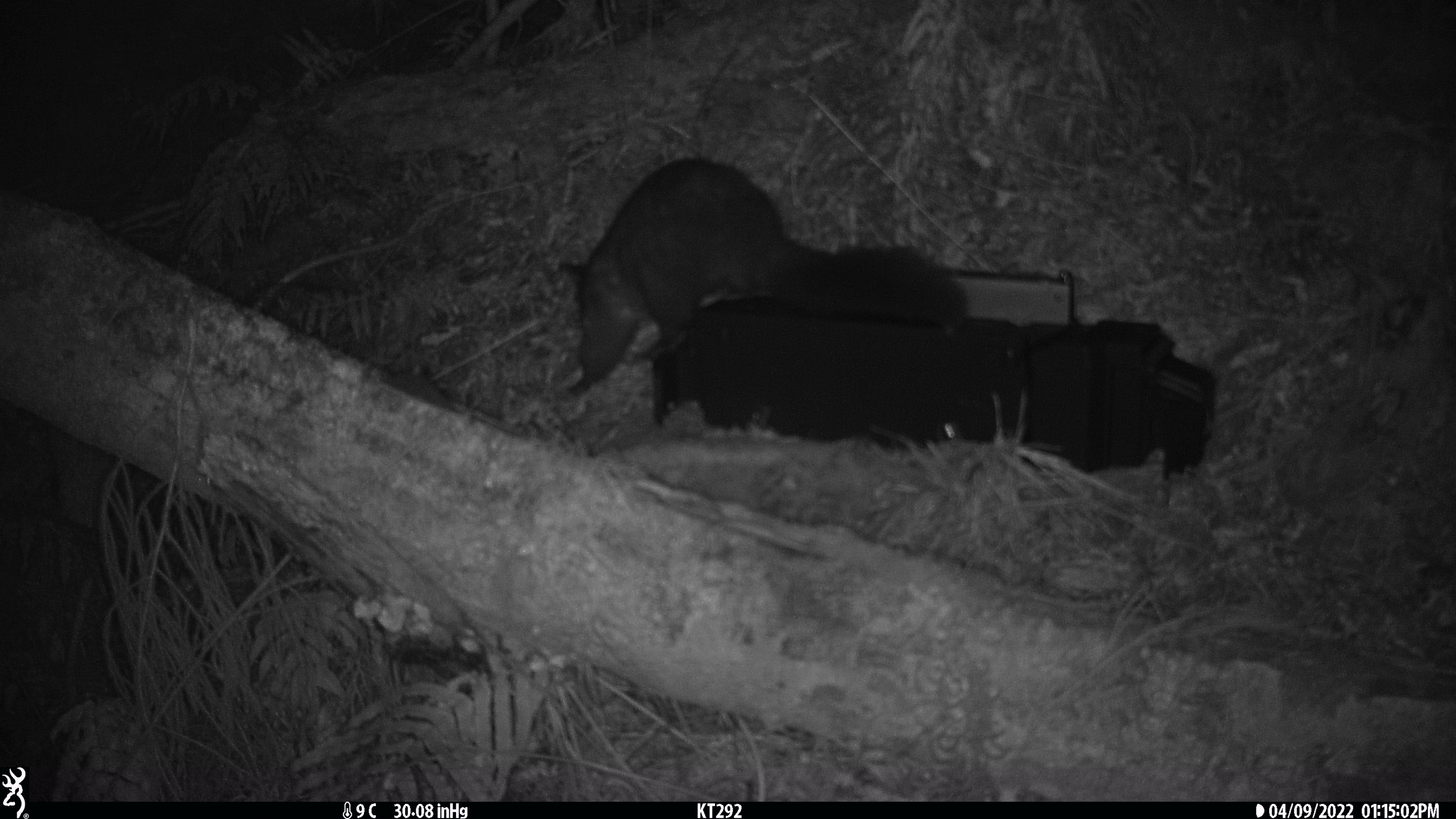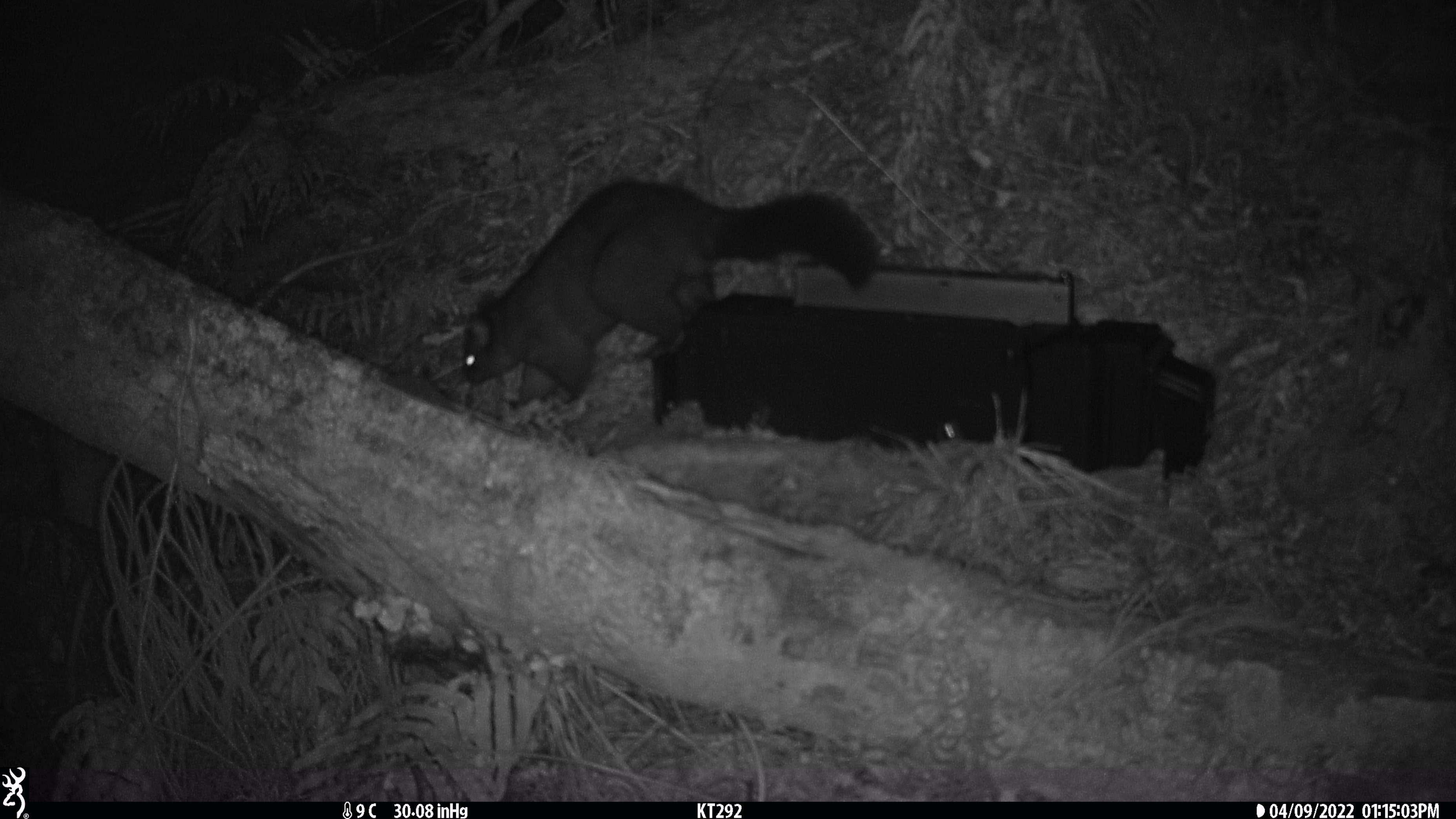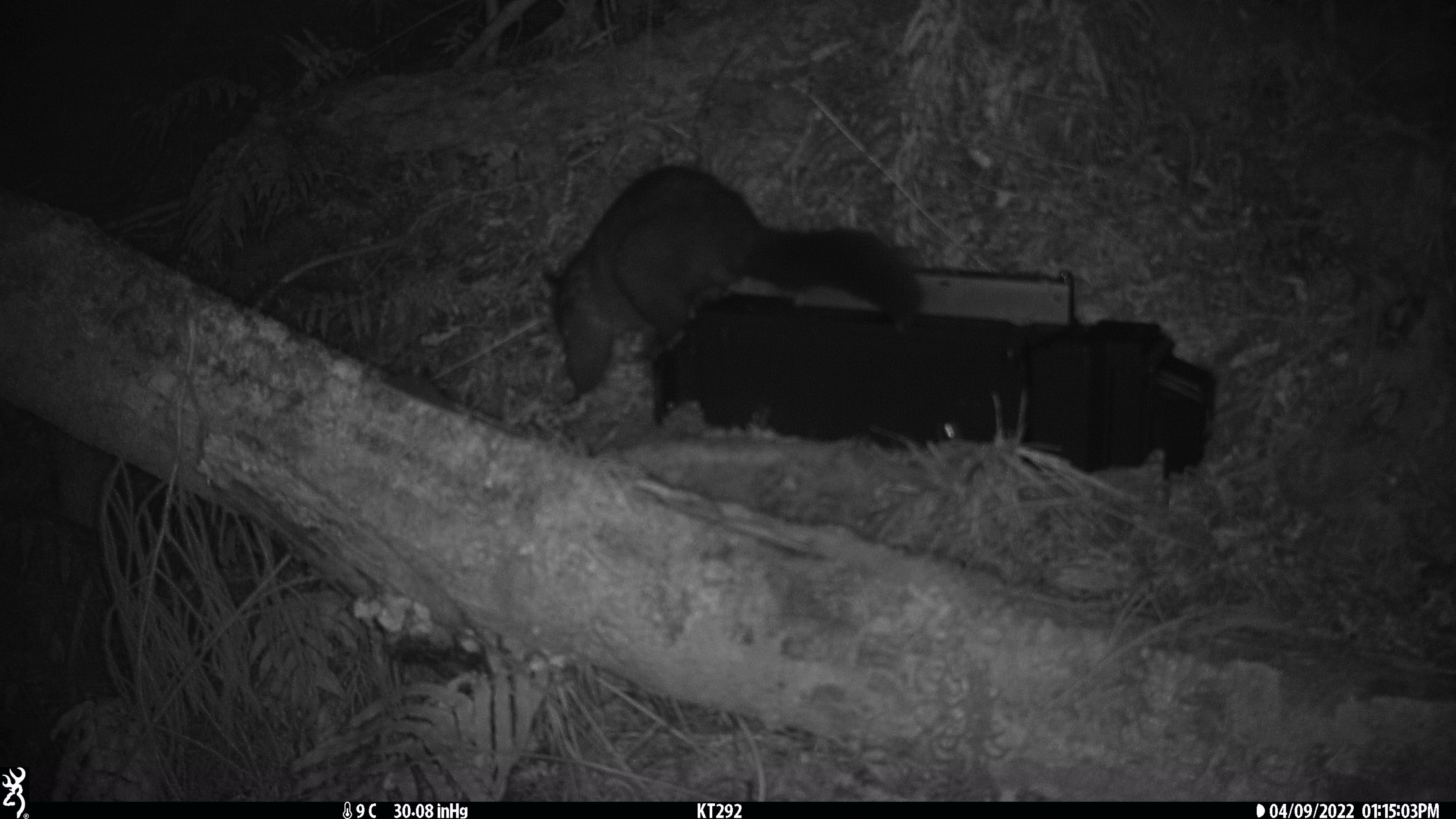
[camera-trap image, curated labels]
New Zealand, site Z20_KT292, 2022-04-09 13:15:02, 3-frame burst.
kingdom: Animalia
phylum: Chordata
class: Mammalia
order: Diprotodontia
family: Phalangeridae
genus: Trichosurus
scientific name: Trichosurus vulpecula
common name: common brushtail possum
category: possum